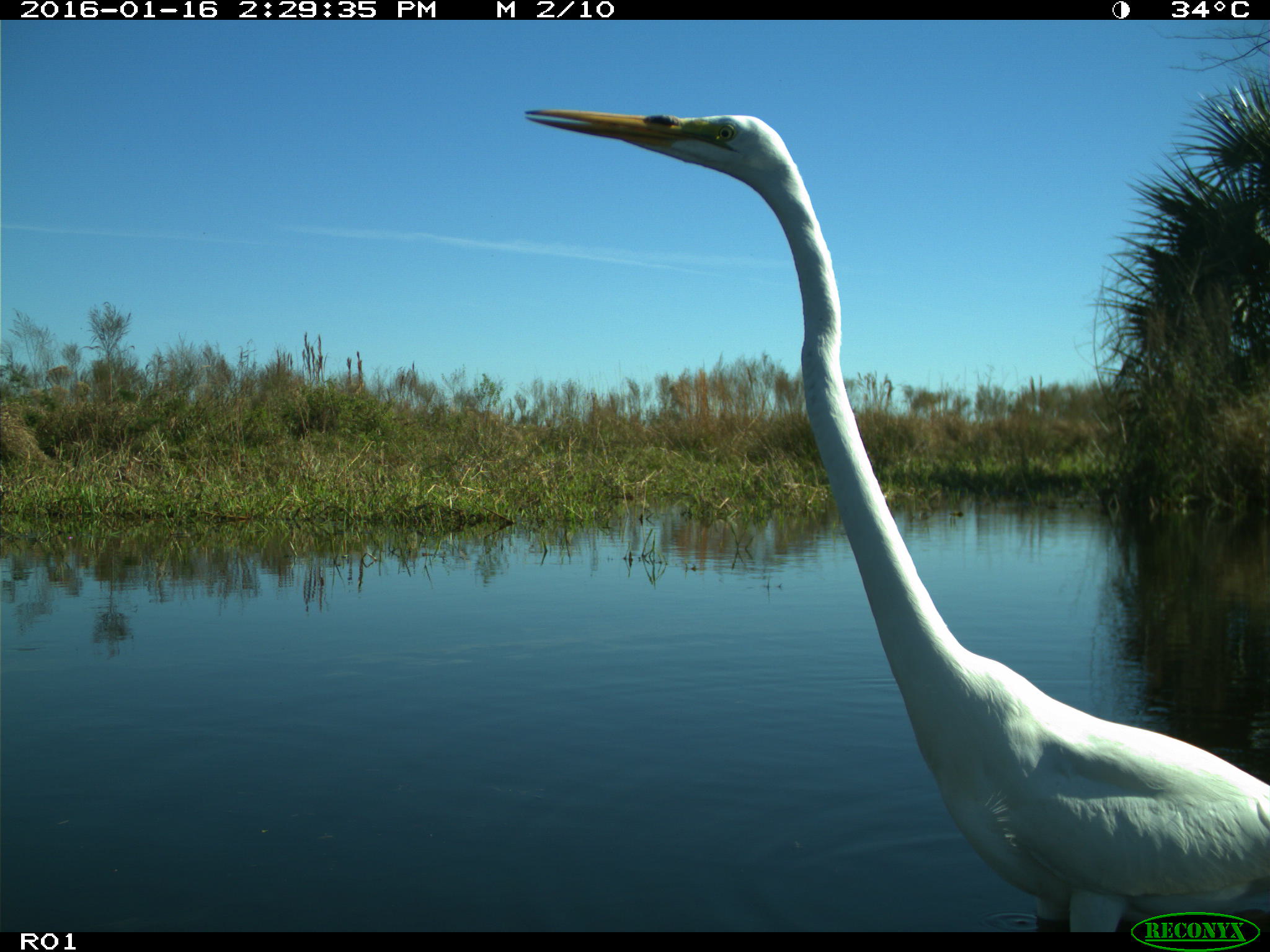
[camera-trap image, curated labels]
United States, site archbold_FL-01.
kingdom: Animalia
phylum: Chordata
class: Aves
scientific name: Aves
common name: birds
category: unidentified bird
Unidentified bird (birds) (Aves).